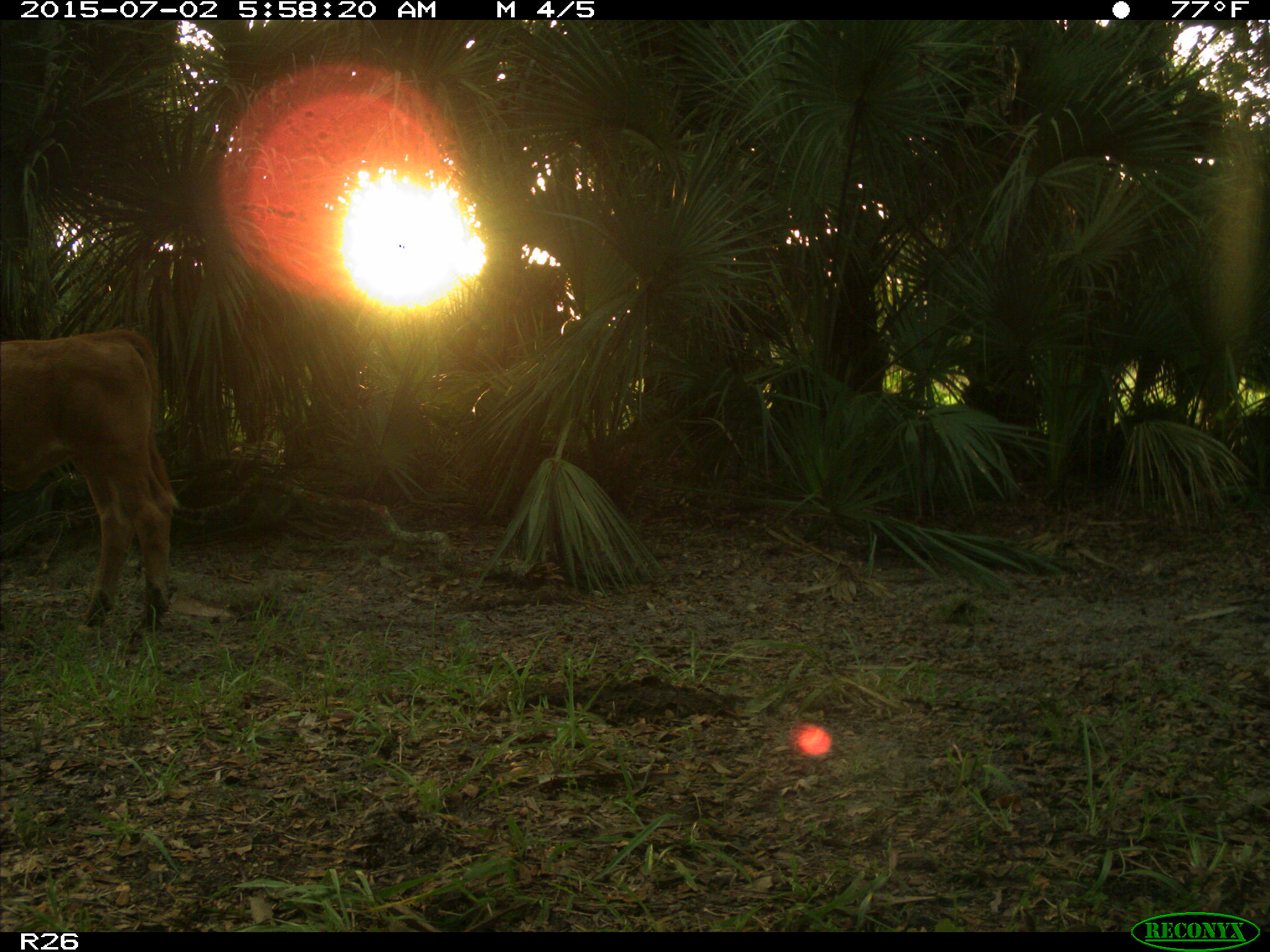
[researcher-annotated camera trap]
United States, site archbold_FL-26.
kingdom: Animalia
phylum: Chordata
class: Mammalia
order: Artiodactyla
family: Bovidae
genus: Bos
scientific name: Bos taurus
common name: domestic cow